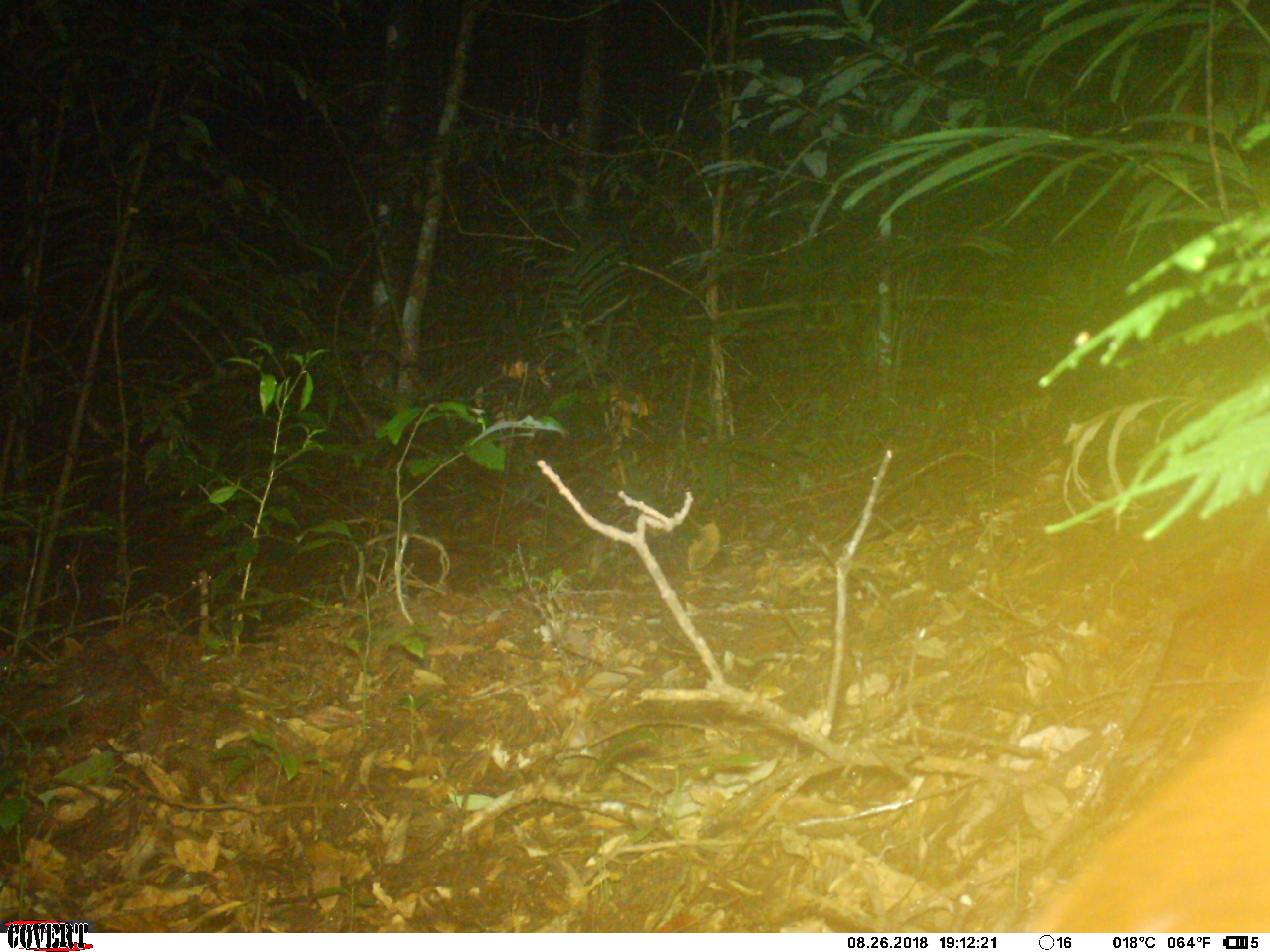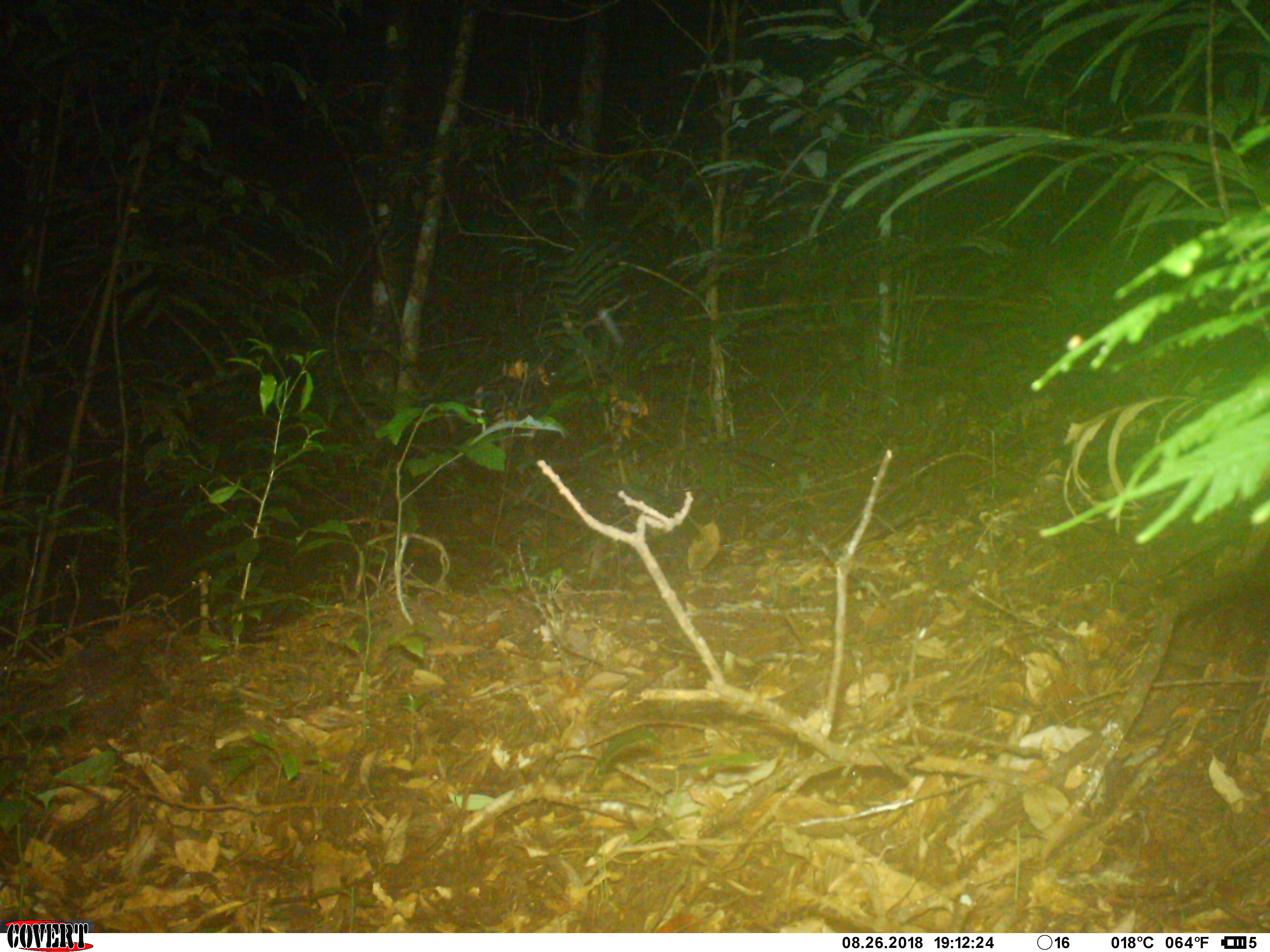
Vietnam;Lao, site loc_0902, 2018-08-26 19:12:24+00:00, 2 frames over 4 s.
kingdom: Animalia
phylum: Chordata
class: Mammalia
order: Artiodactyla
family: Cervidae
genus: Muntiacus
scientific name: Muntiacus rooseveltorum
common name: roosevelt's muntjac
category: roosevelts muntjac group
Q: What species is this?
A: Roosevelts muntjac group (roosevelt's muntjac) (Muntiacus rooseveltorum).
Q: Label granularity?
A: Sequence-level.